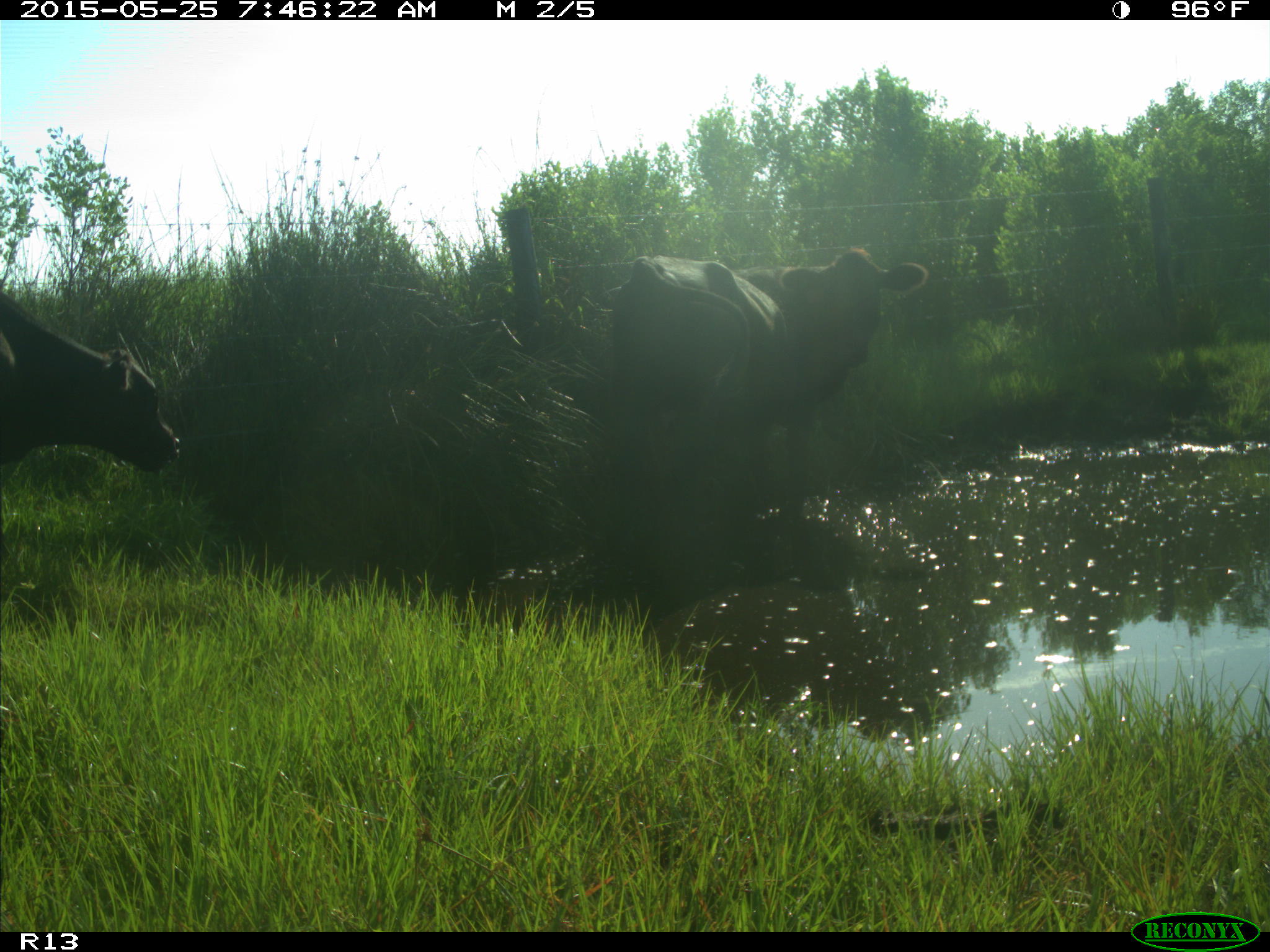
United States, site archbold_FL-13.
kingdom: Animalia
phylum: Chordata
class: Mammalia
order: Artiodactyla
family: Bovidae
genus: Bos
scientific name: Bos taurus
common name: domestic cow